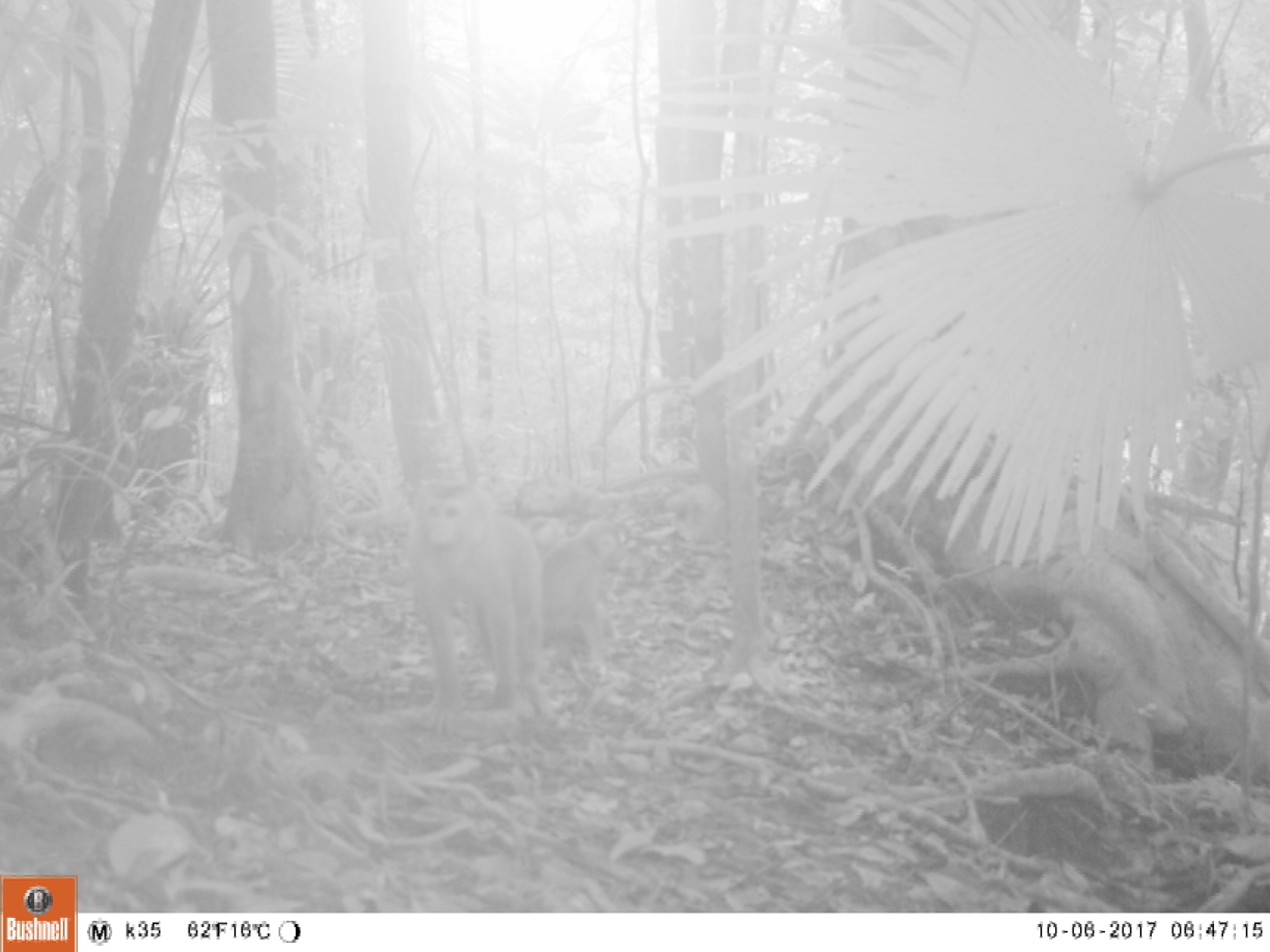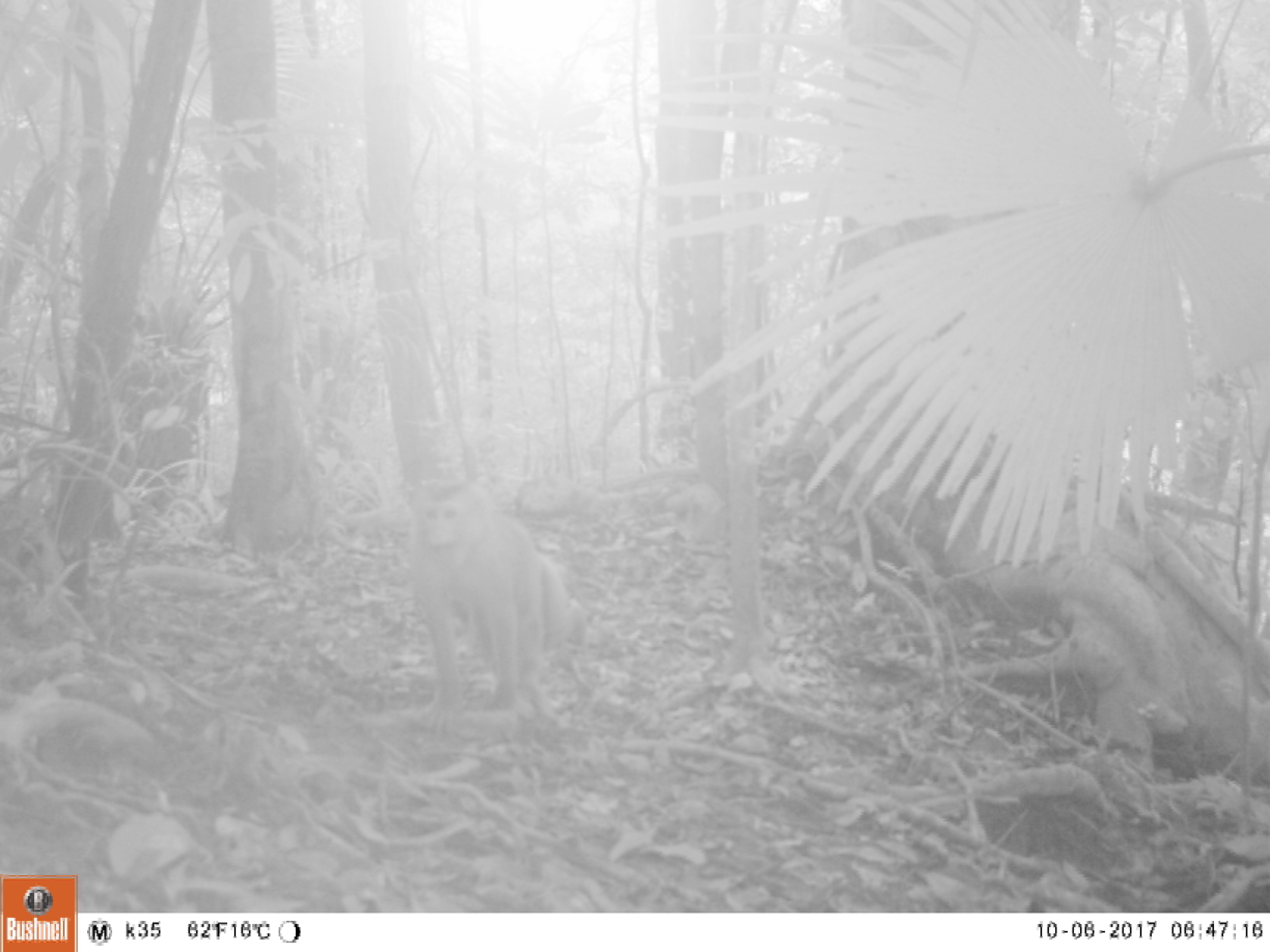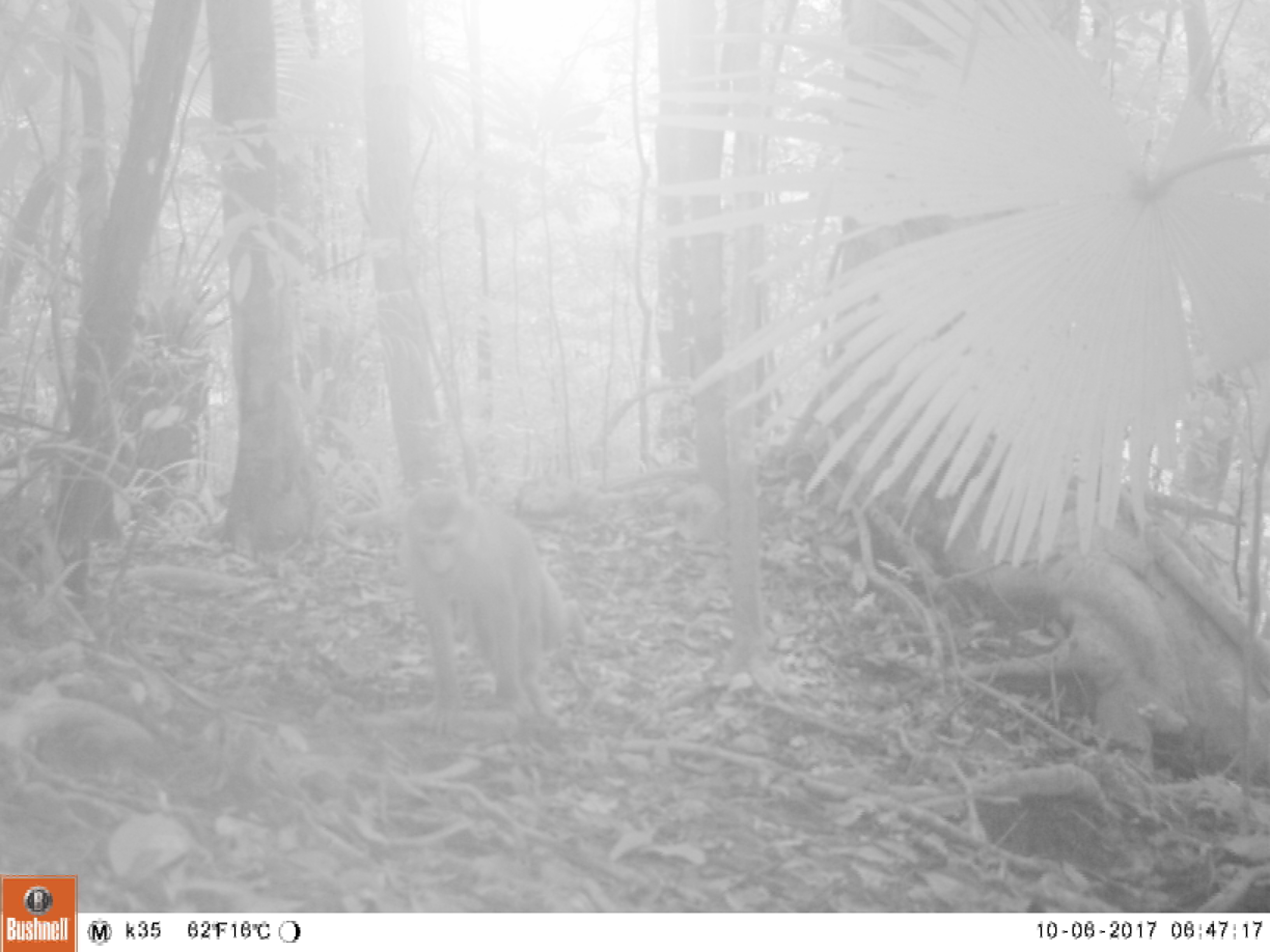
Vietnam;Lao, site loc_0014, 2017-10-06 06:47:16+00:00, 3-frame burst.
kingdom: Animalia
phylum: Chordata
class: Mammalia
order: Primates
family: Cercopithecidae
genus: Macaca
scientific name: Macaca nemestrina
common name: pig-tailed macaque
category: pig tailed macaque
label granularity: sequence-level